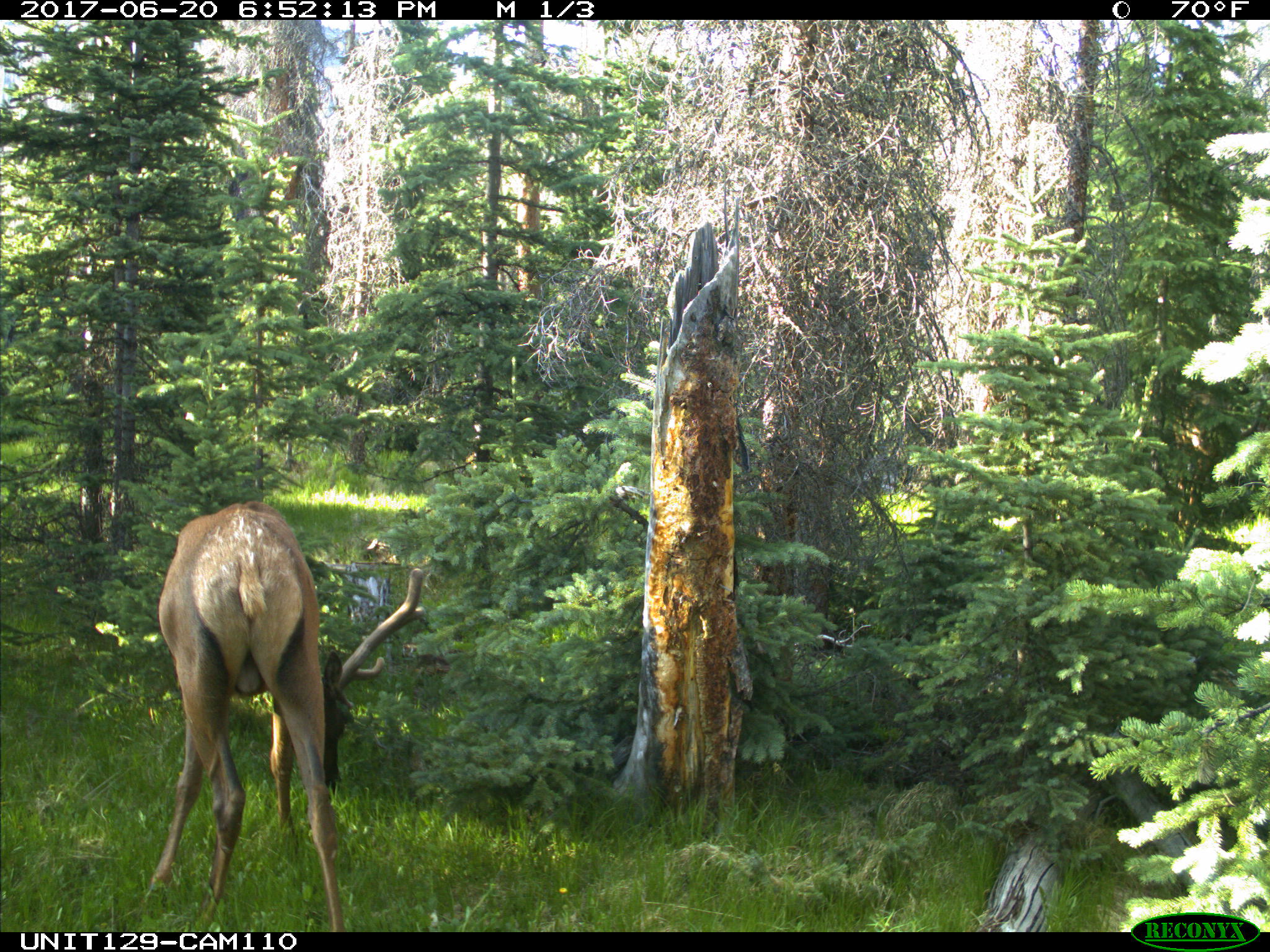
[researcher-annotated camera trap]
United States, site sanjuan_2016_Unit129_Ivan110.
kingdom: Animalia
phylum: Chordata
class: Mammalia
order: Artiodactyla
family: Cervidae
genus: Cervus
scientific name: Cervus elaphus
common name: red deer